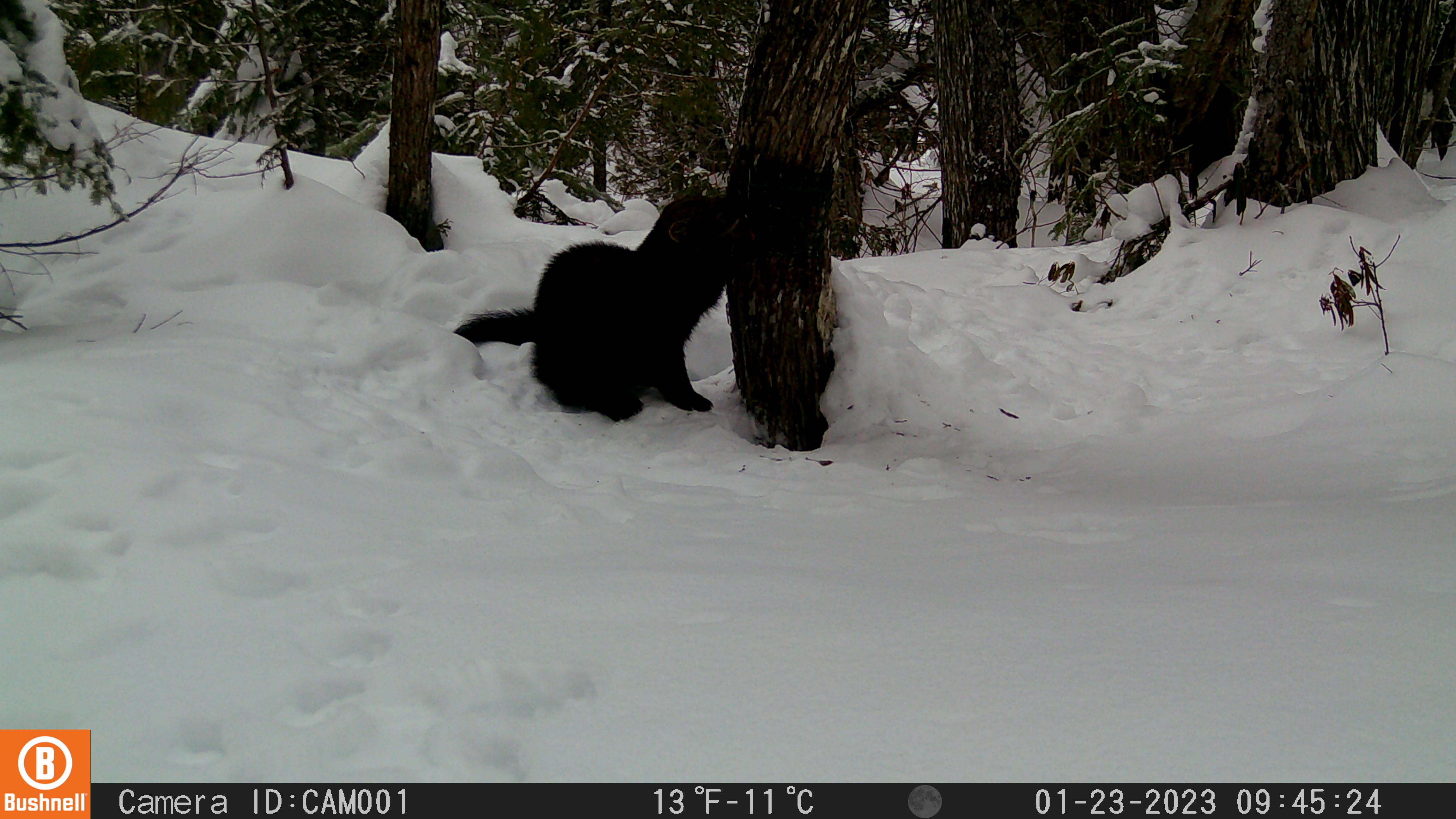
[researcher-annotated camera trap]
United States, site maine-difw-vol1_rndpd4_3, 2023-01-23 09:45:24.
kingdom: Animalia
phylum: Chordata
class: Mammalia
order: Carnivora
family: Mustelidae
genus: Pekania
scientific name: Pekania pennanti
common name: fisher